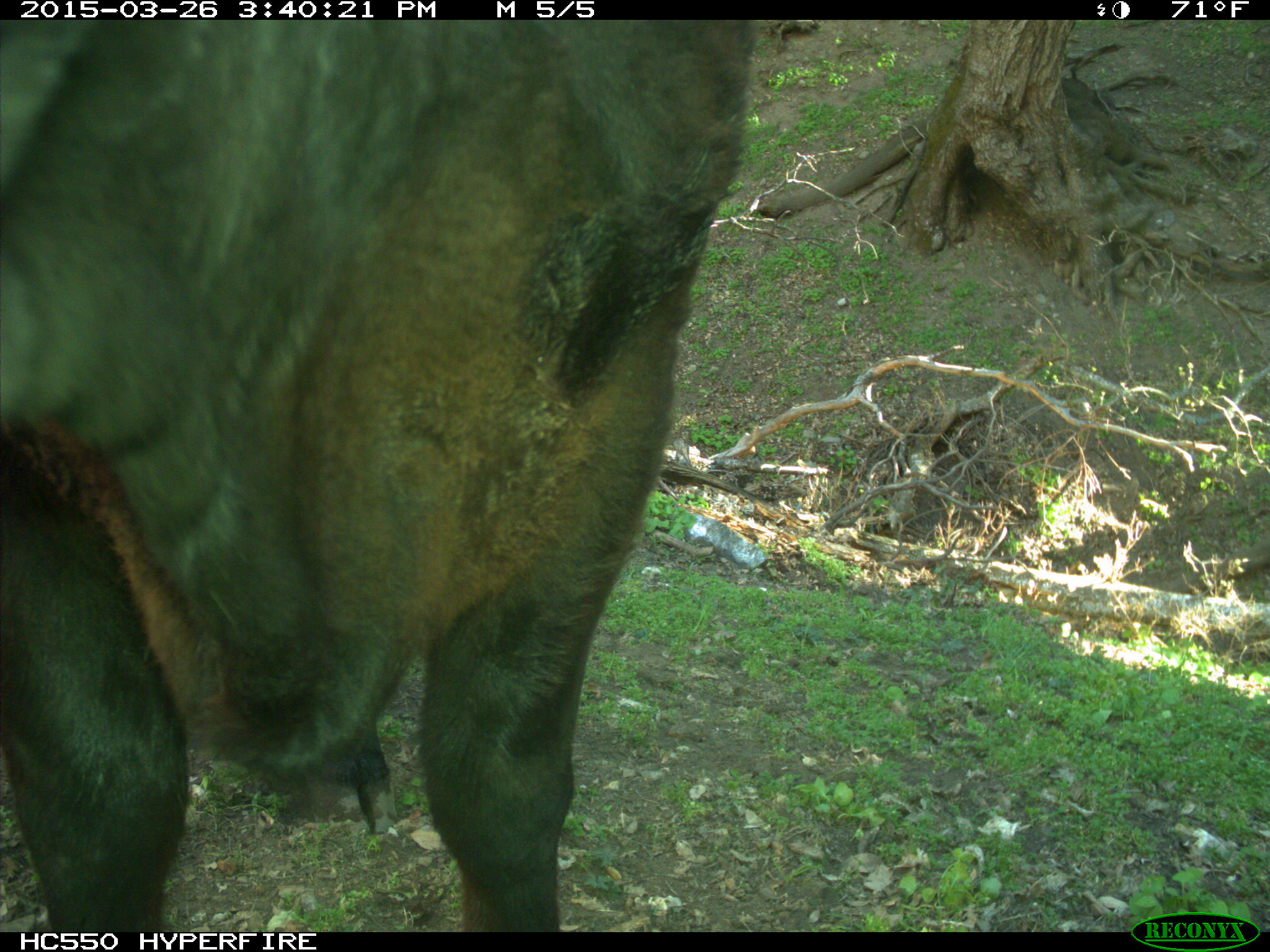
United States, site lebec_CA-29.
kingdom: Animalia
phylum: Chordata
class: Mammalia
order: Artiodactyla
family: Bovidae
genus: Bos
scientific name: Bos taurus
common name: domestic cow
Bos taurus (domestic cow).